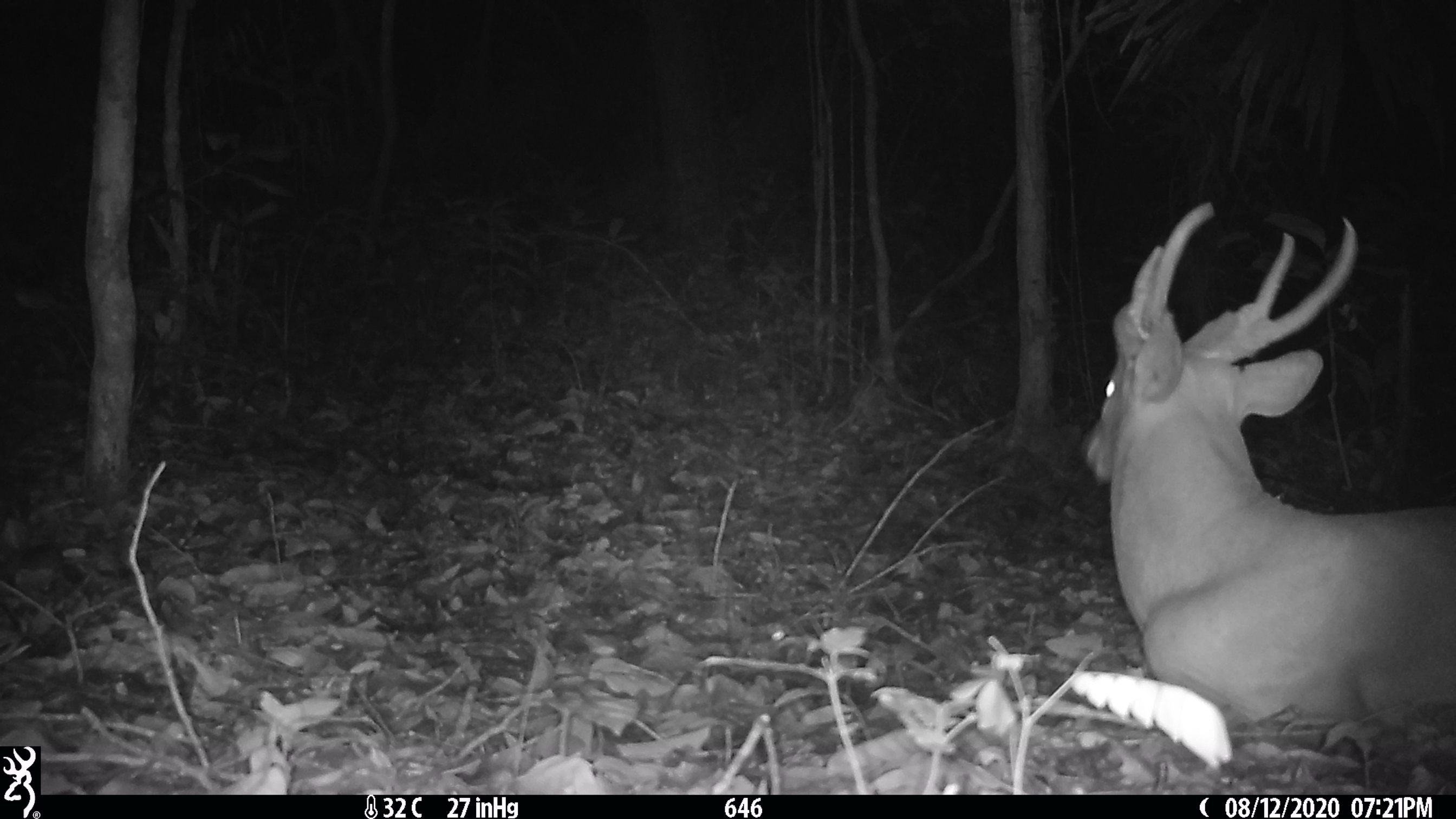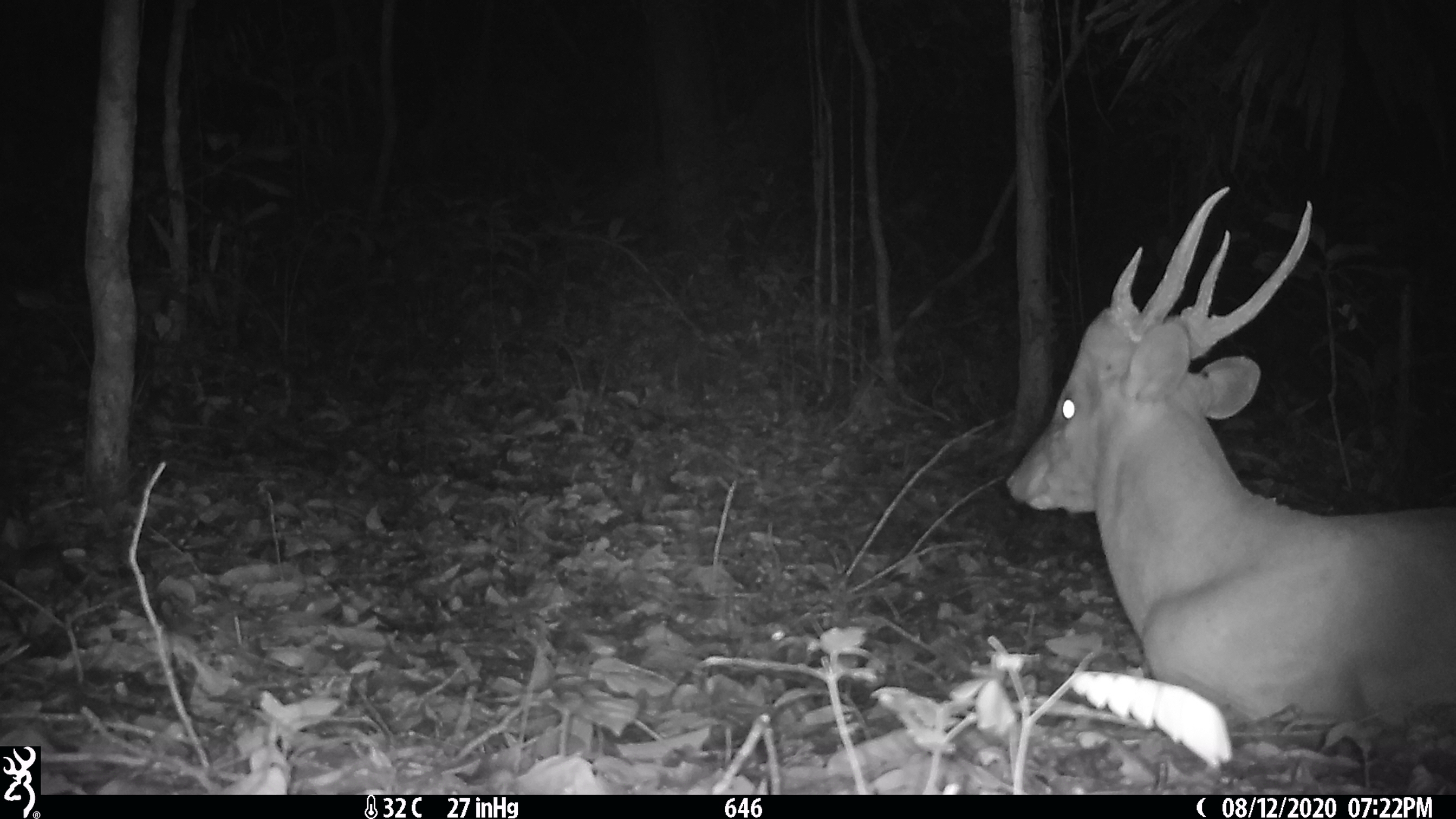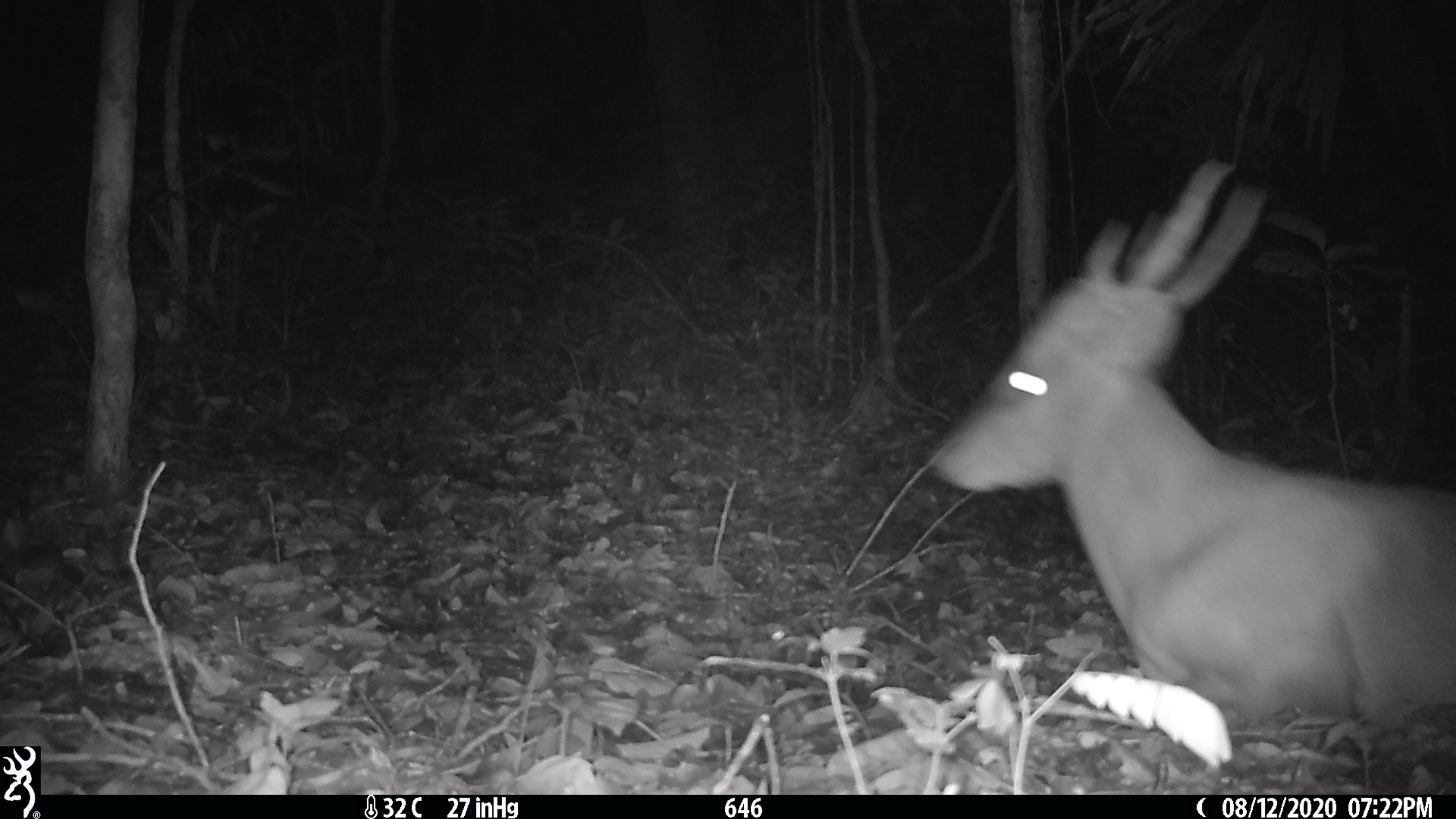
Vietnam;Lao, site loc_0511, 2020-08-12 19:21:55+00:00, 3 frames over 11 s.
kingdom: Animalia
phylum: Chordata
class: Mammalia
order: Artiodactyla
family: Cervidae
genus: Muntiacus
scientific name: Muntiacus vuquangensis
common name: large-antlered muntjac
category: large antlered muntjac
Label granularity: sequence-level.